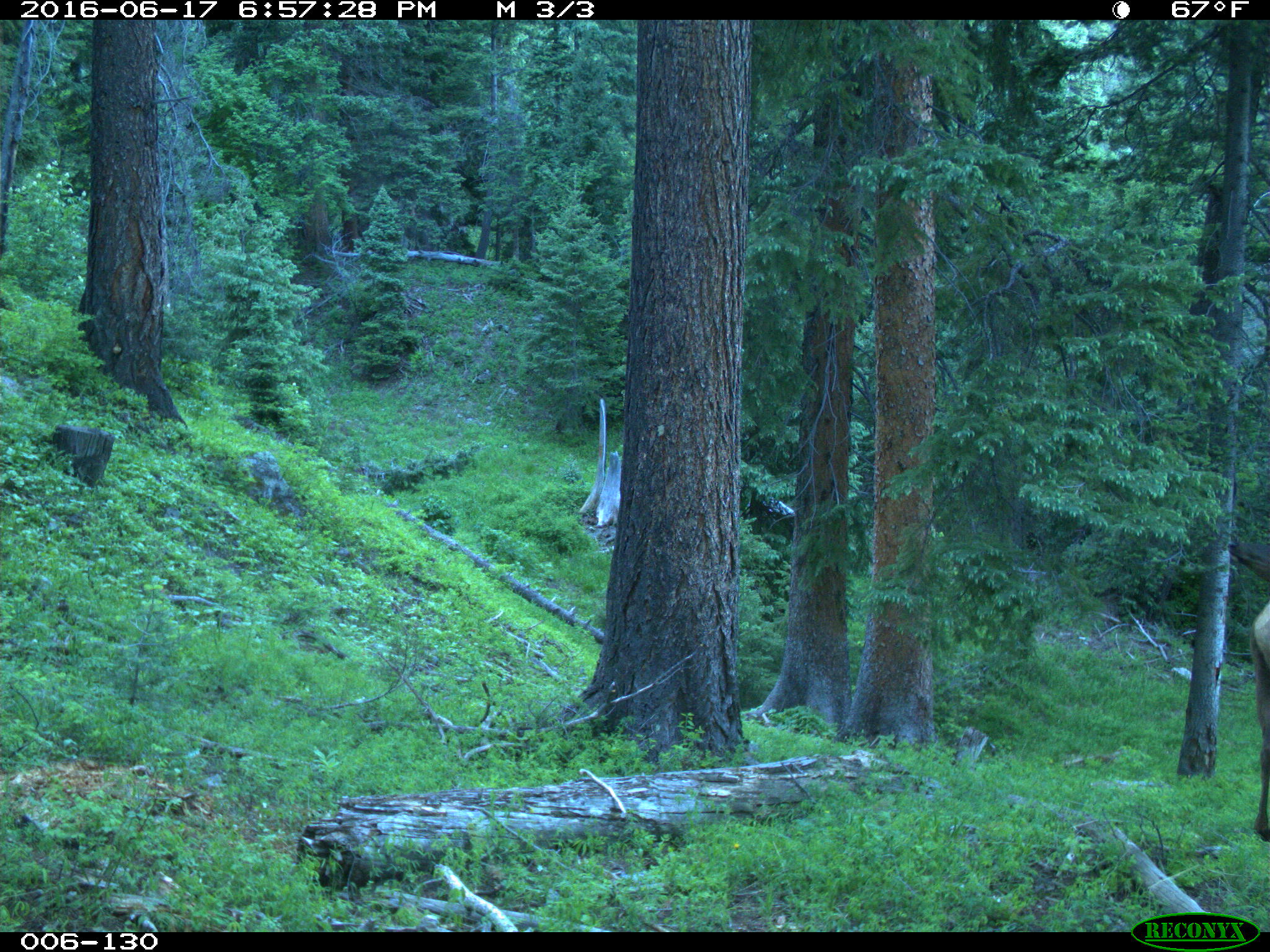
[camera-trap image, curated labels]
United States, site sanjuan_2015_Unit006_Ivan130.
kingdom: Animalia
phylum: Chordata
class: Mammalia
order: Artiodactyla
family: Cervidae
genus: Cervus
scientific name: Cervus elaphus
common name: red deer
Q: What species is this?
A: Cervus elaphus (red deer).